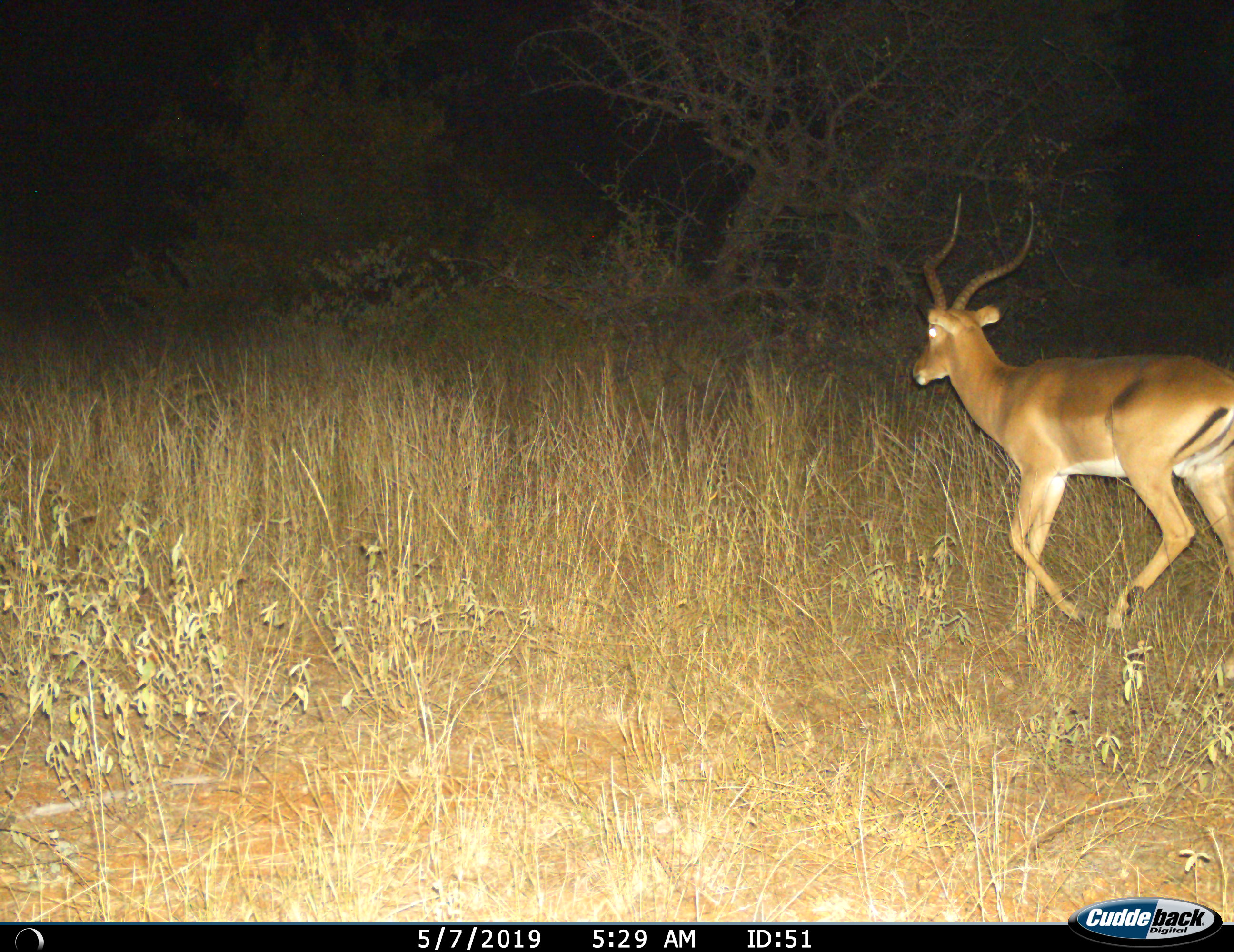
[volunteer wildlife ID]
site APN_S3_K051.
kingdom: Animalia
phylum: Chordata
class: Mammalia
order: Artiodactyla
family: Bovidae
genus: Aepyceros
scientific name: Aepyceros melampus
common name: impala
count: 1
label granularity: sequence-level